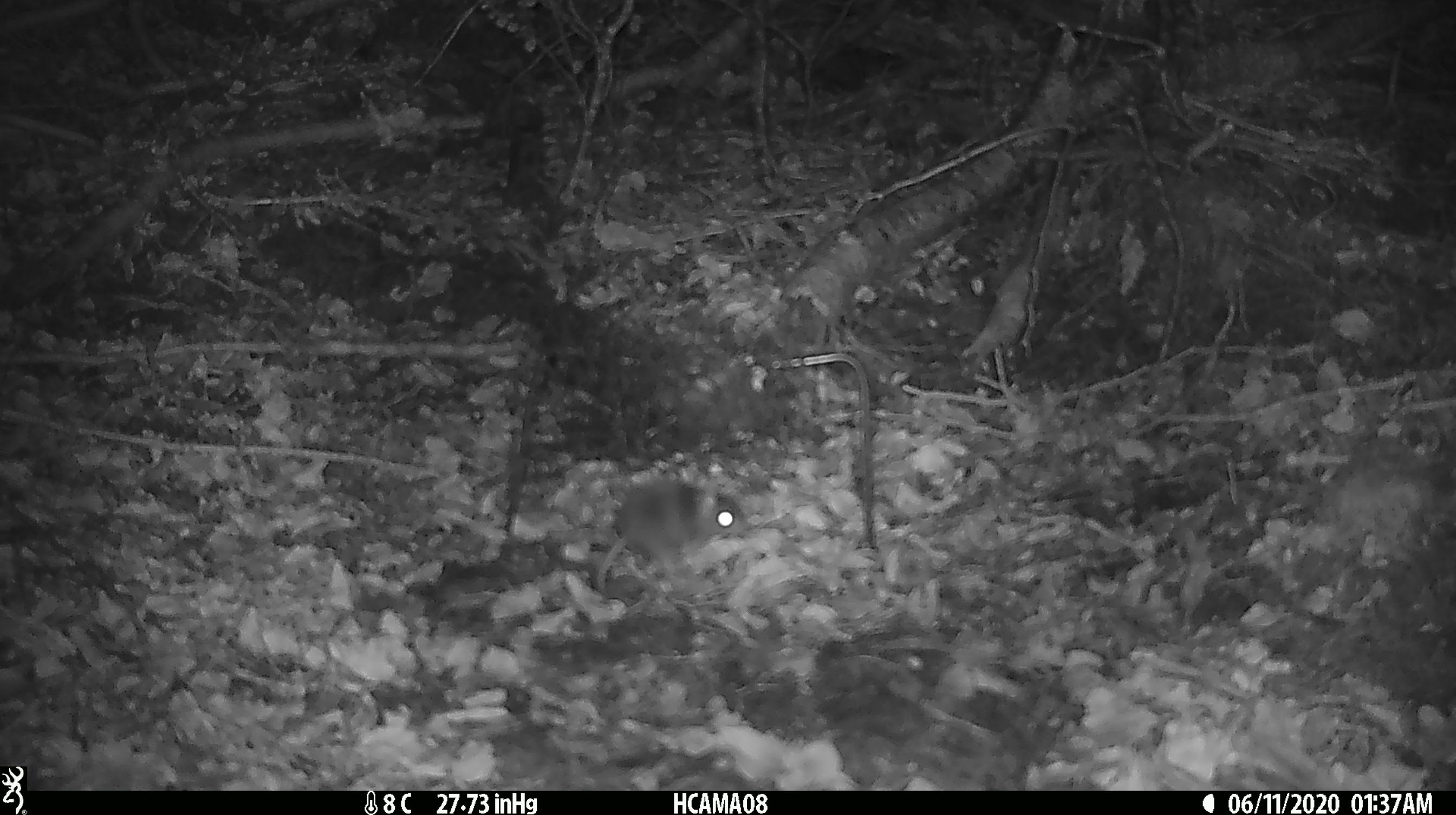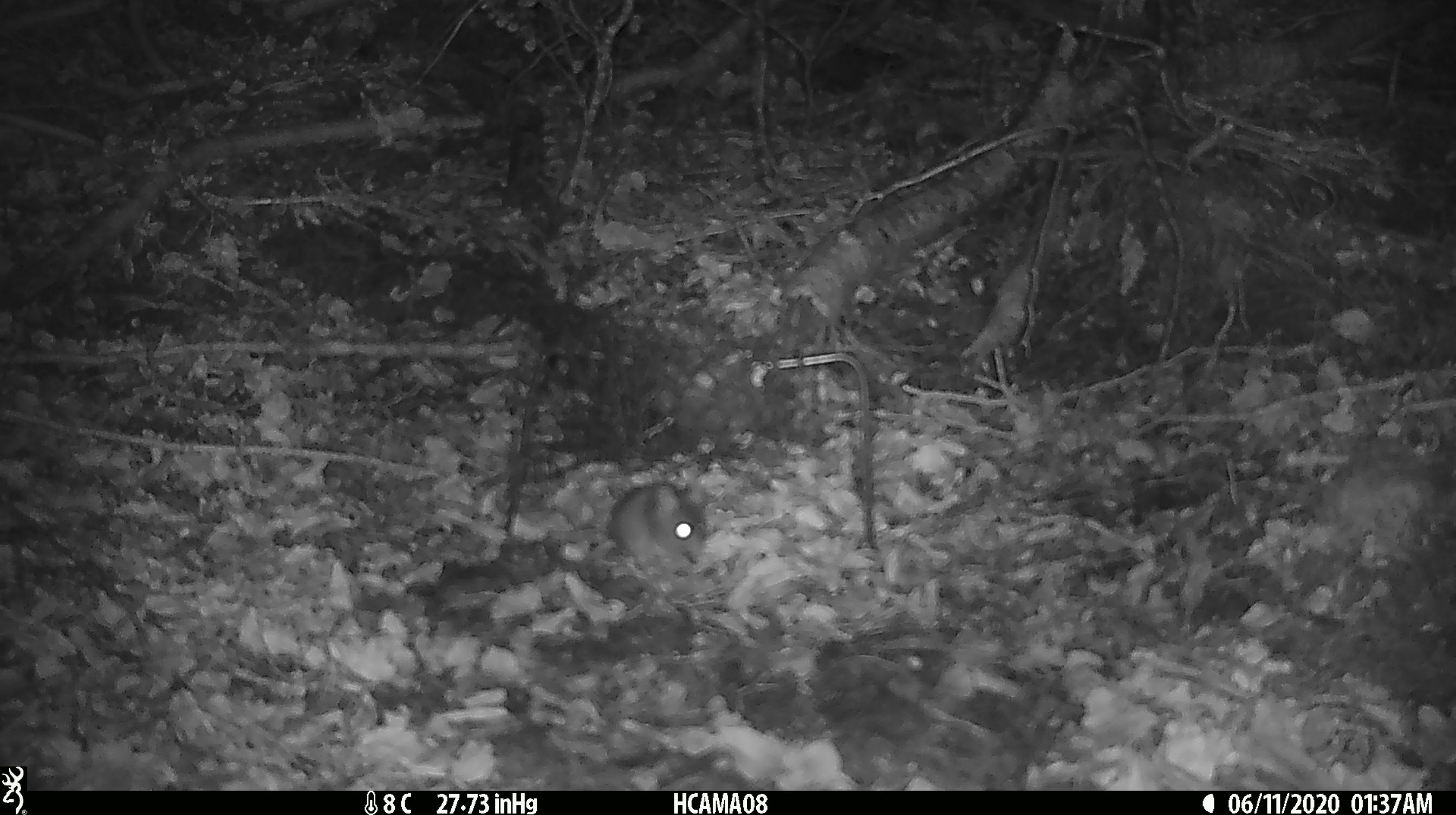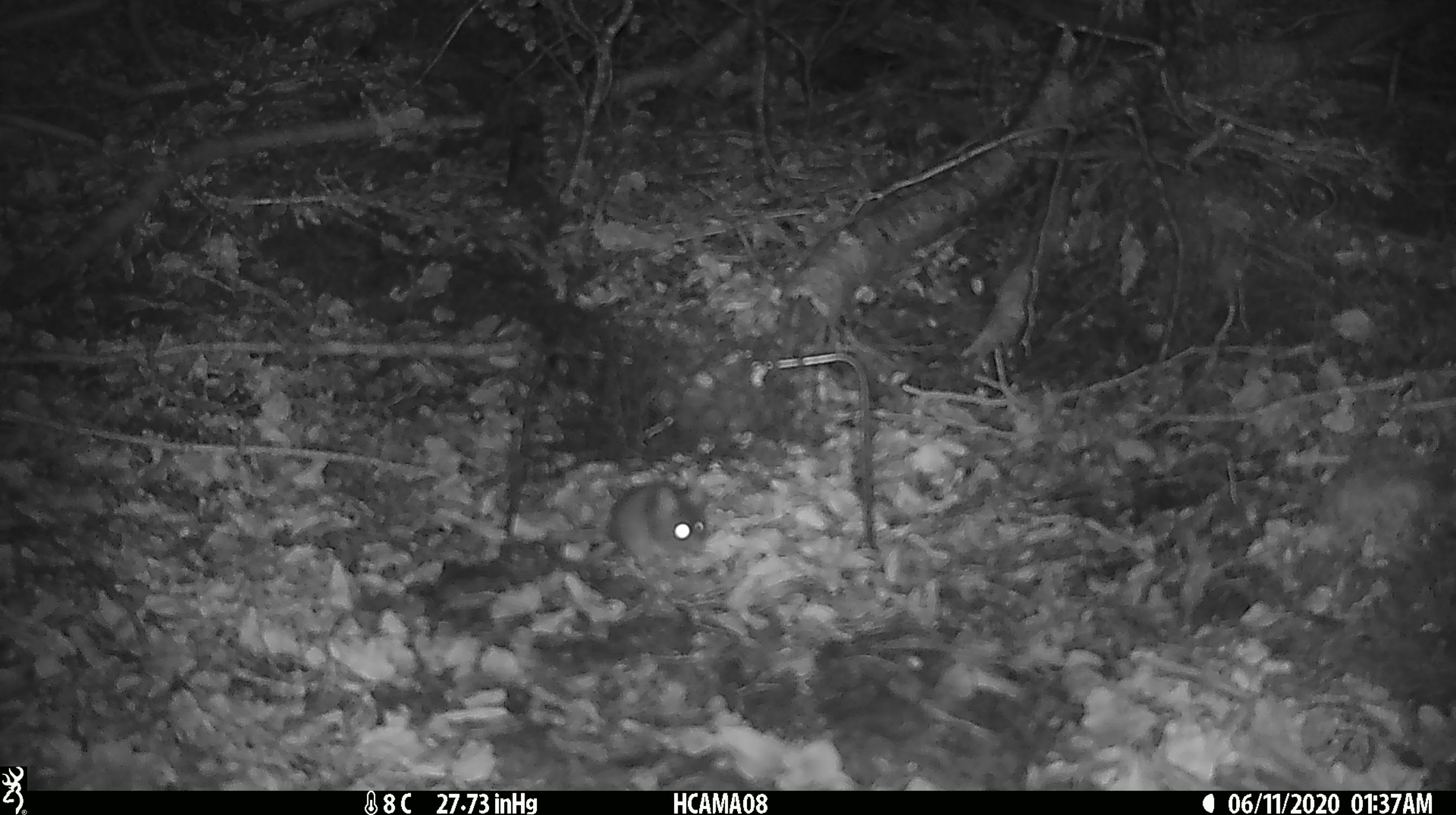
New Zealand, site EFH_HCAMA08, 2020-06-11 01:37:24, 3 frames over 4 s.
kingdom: Animalia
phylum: Chordata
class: Mammalia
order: Rodentia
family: Muridae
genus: Mus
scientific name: Mus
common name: mouse